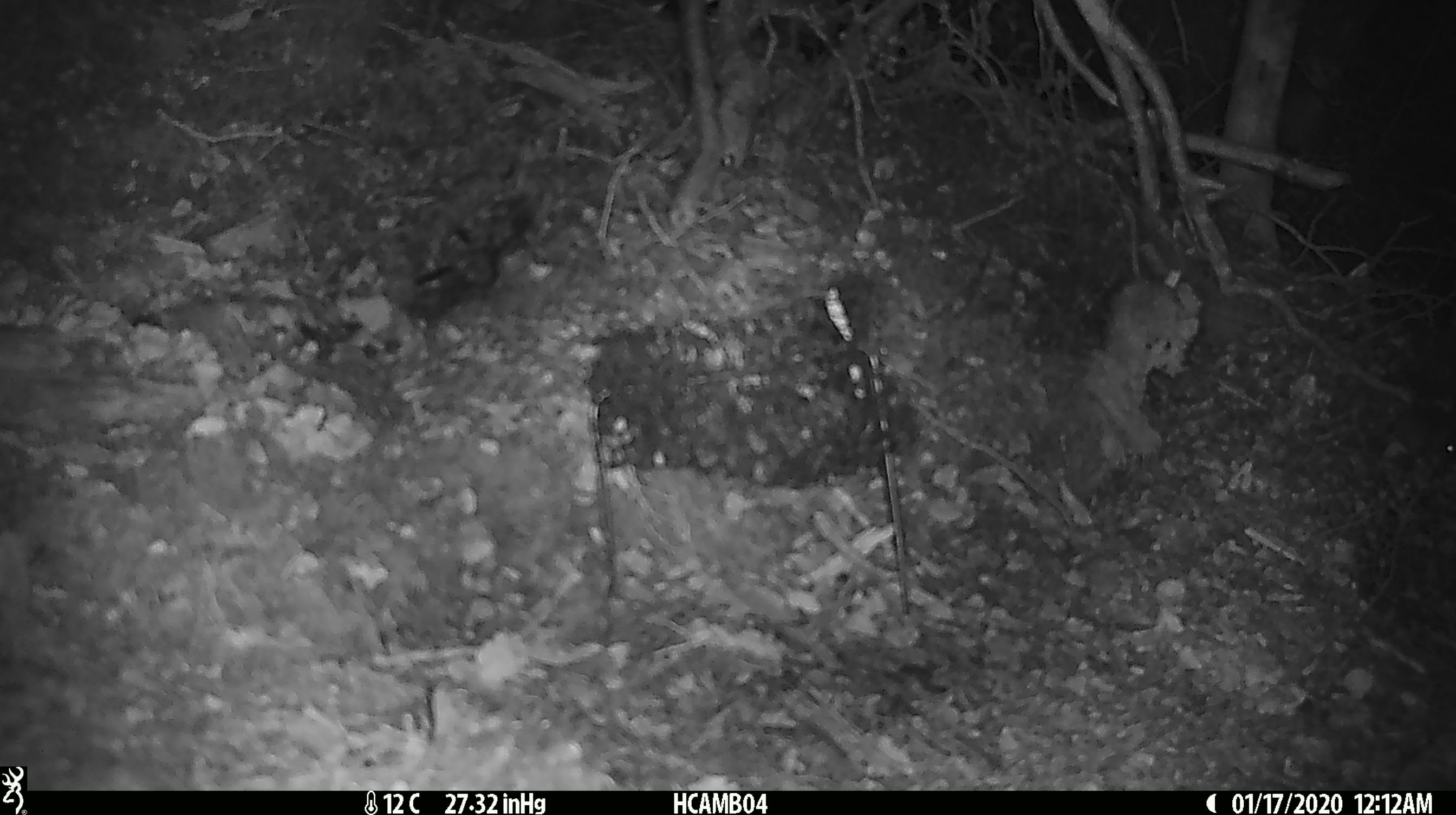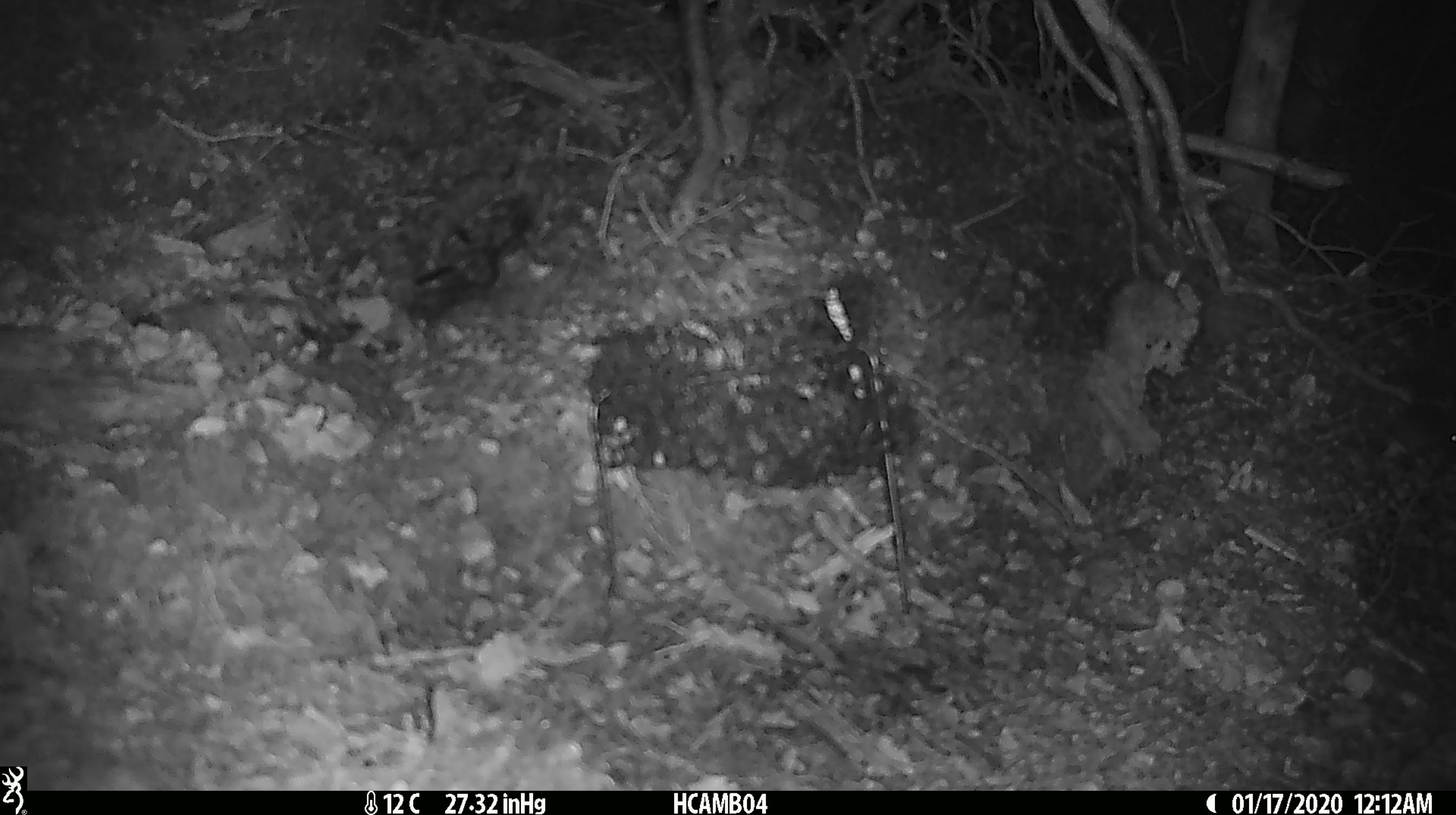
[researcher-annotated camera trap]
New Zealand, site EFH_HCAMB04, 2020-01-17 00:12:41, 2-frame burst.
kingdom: Animalia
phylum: Chordata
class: Mammalia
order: Rodentia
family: Muridae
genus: Mus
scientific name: Mus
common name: mouse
Mouse (Mus).